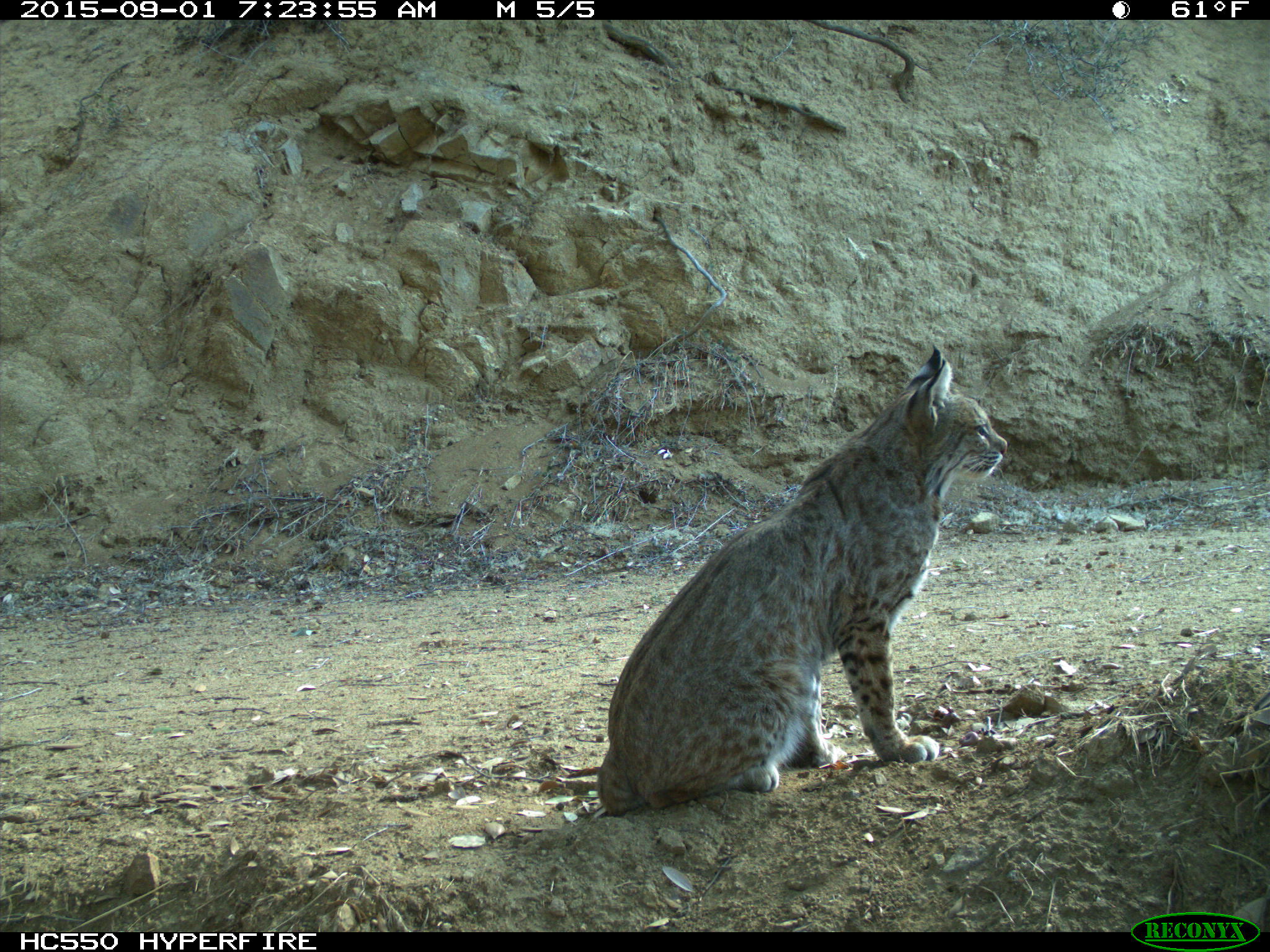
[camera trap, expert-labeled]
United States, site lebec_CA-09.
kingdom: Animalia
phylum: Chordata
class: Mammalia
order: Carnivora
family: Felidae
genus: Lynx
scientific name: Lynx rufus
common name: bobcat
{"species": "Lynx rufus (bobcat)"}